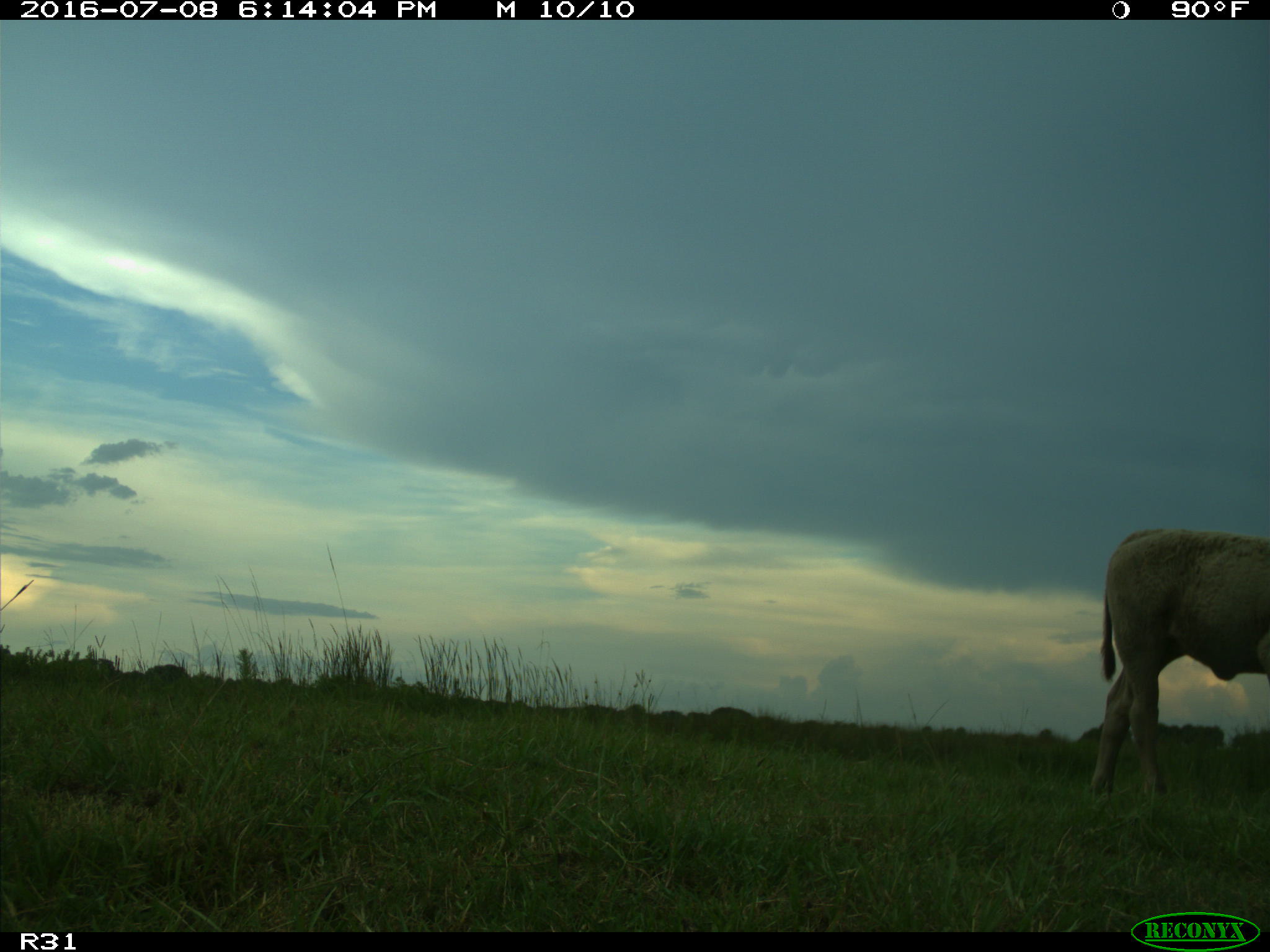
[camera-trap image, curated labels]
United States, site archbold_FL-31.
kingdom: Animalia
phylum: Chordata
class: Mammalia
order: Artiodactyla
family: Bovidae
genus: Bos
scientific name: Bos taurus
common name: domestic cow